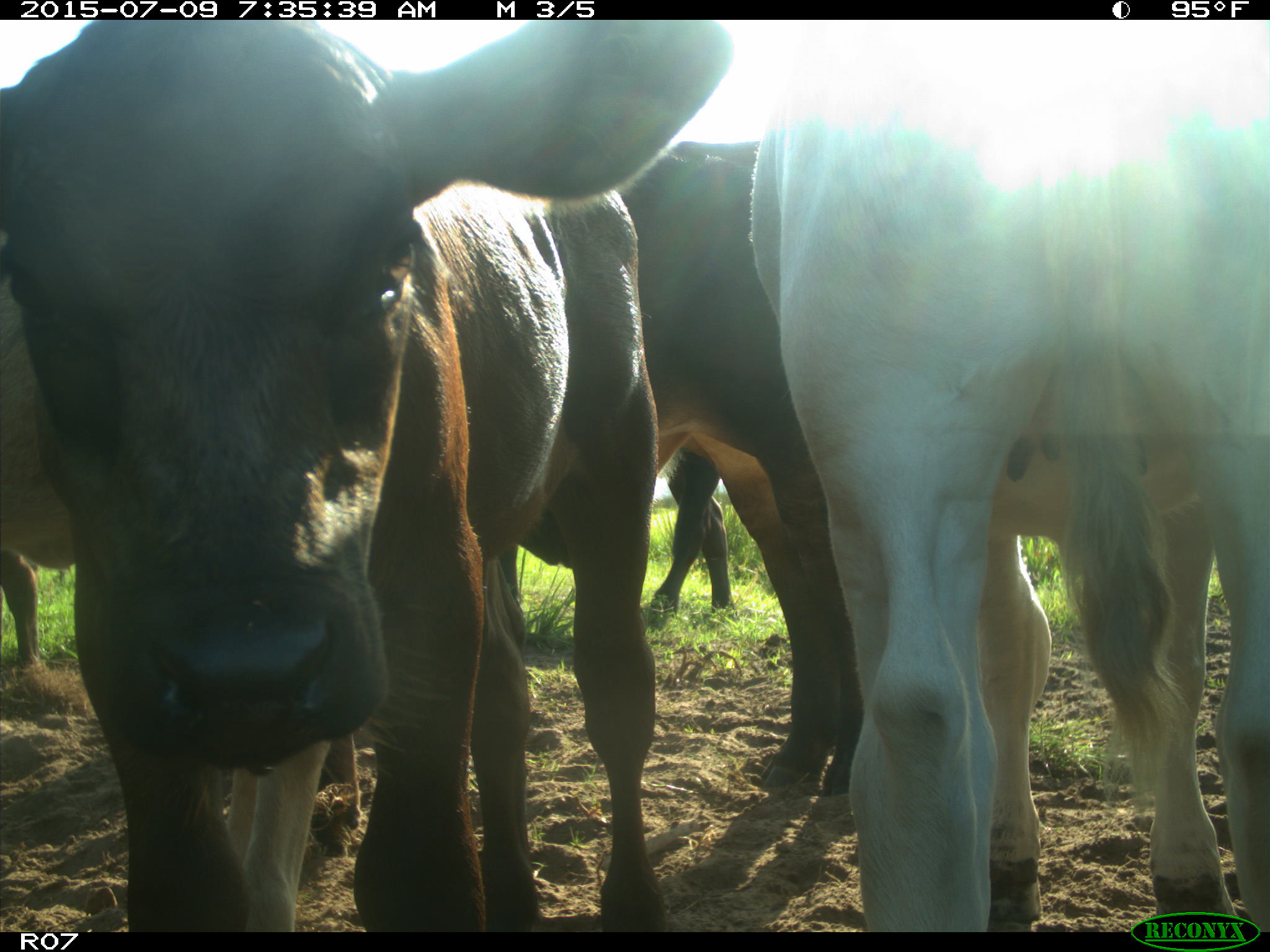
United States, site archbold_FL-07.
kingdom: Animalia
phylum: Chordata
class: Mammalia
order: Artiodactyla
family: Bovidae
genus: Bos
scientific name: Bos taurus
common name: domestic cow